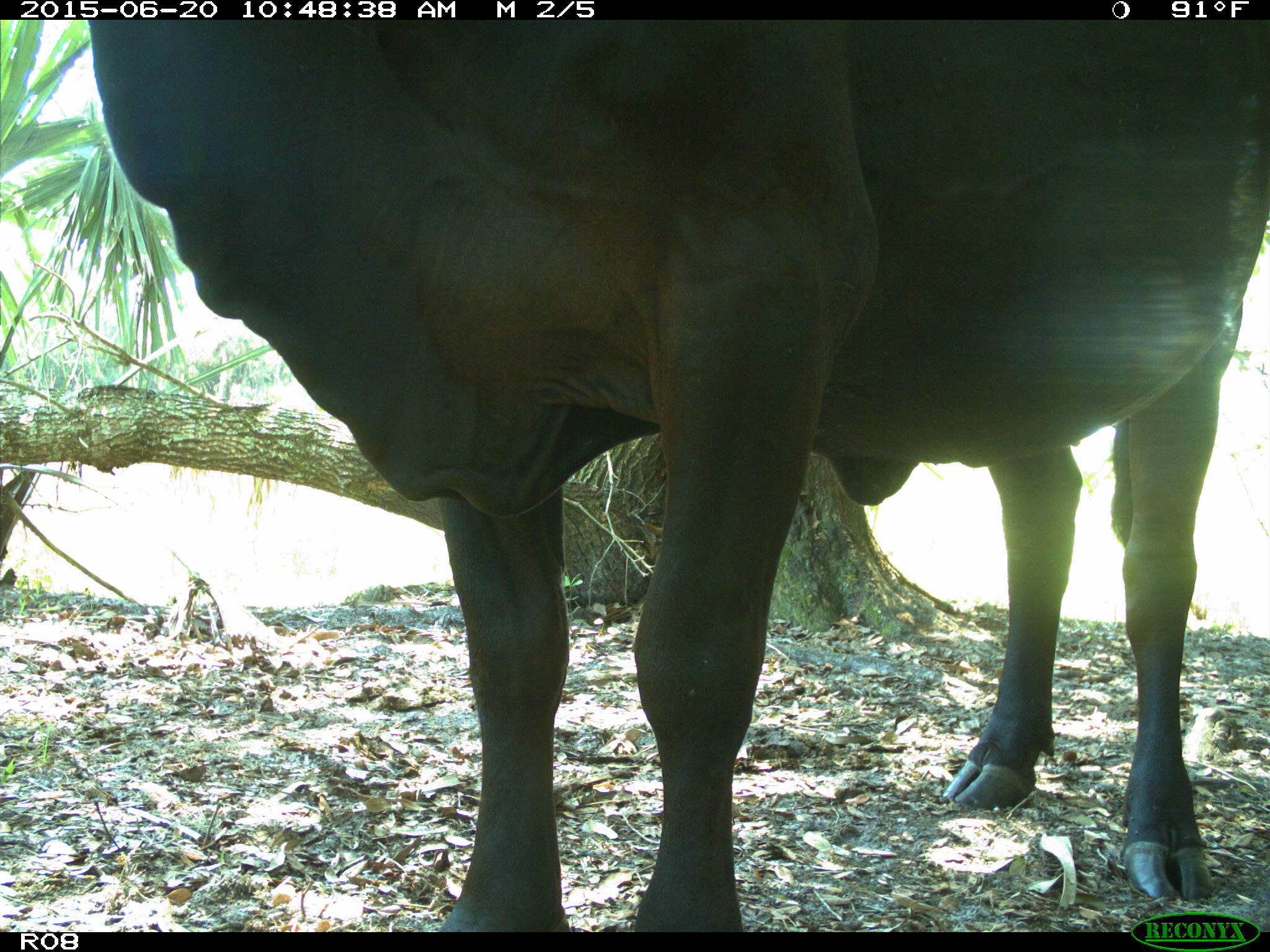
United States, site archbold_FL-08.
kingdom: Animalia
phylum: Chordata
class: Mammalia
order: Artiodactyla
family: Bovidae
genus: Bos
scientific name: Bos taurus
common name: domestic cow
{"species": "Bos taurus (domestic cow)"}